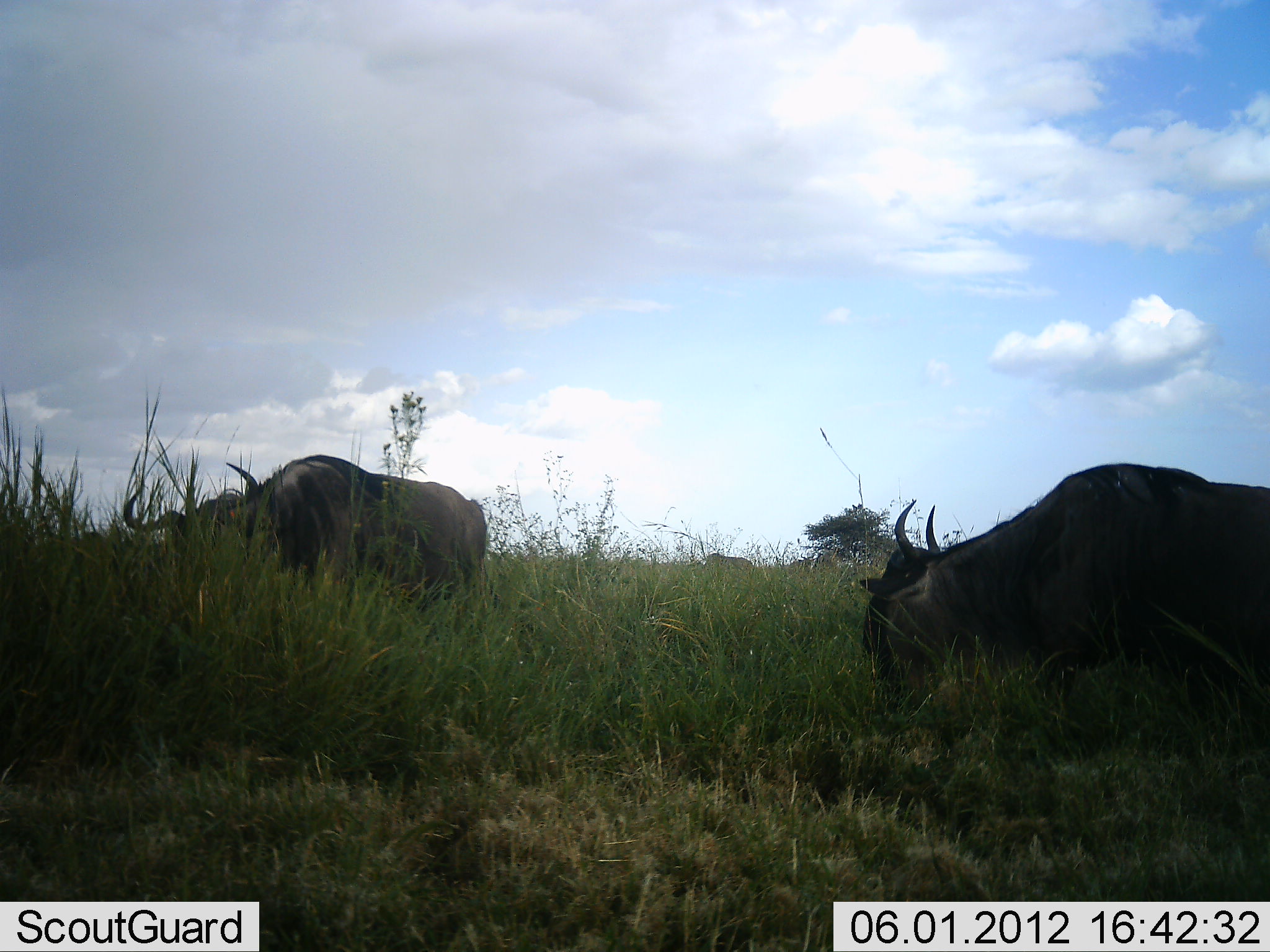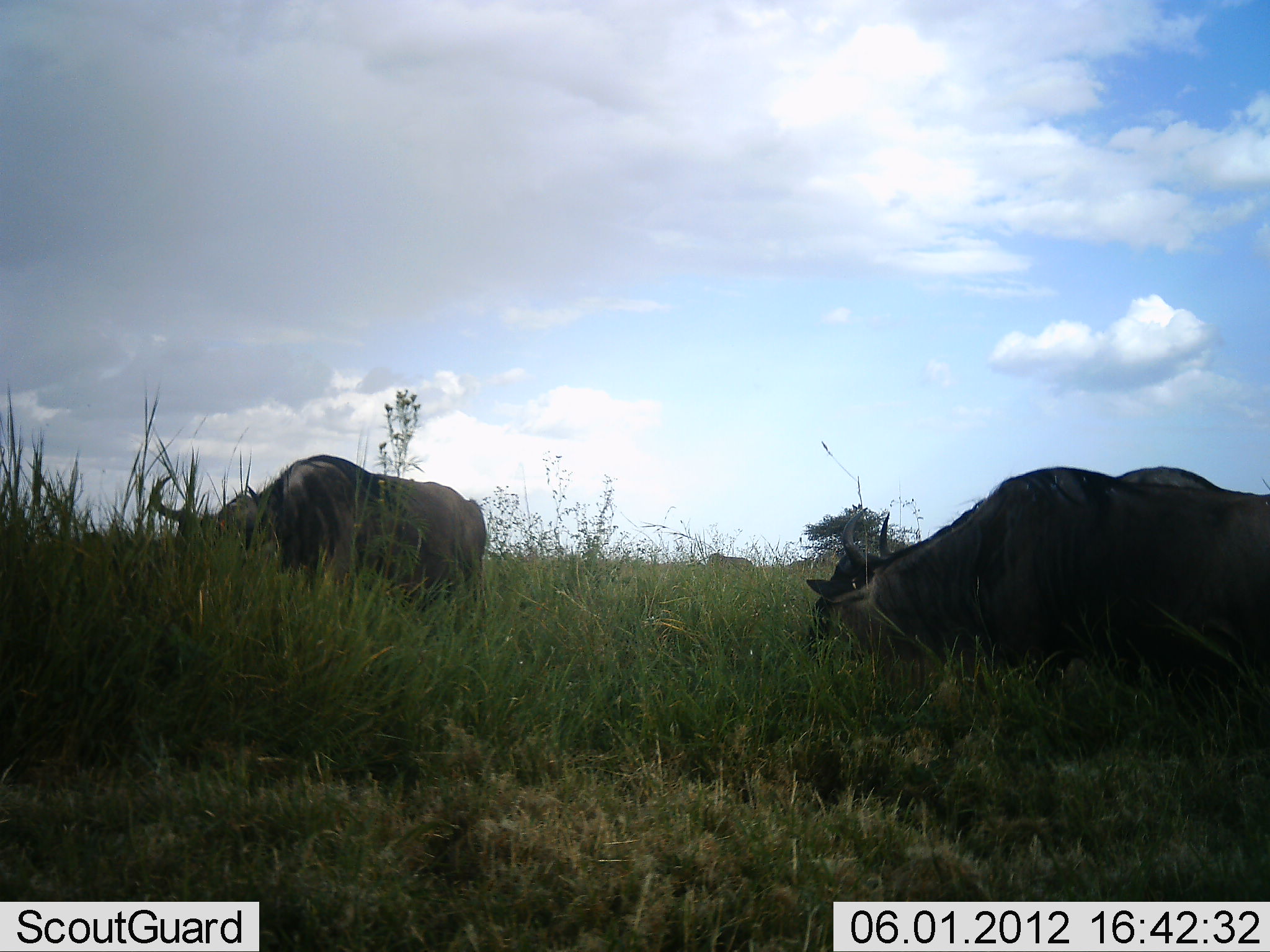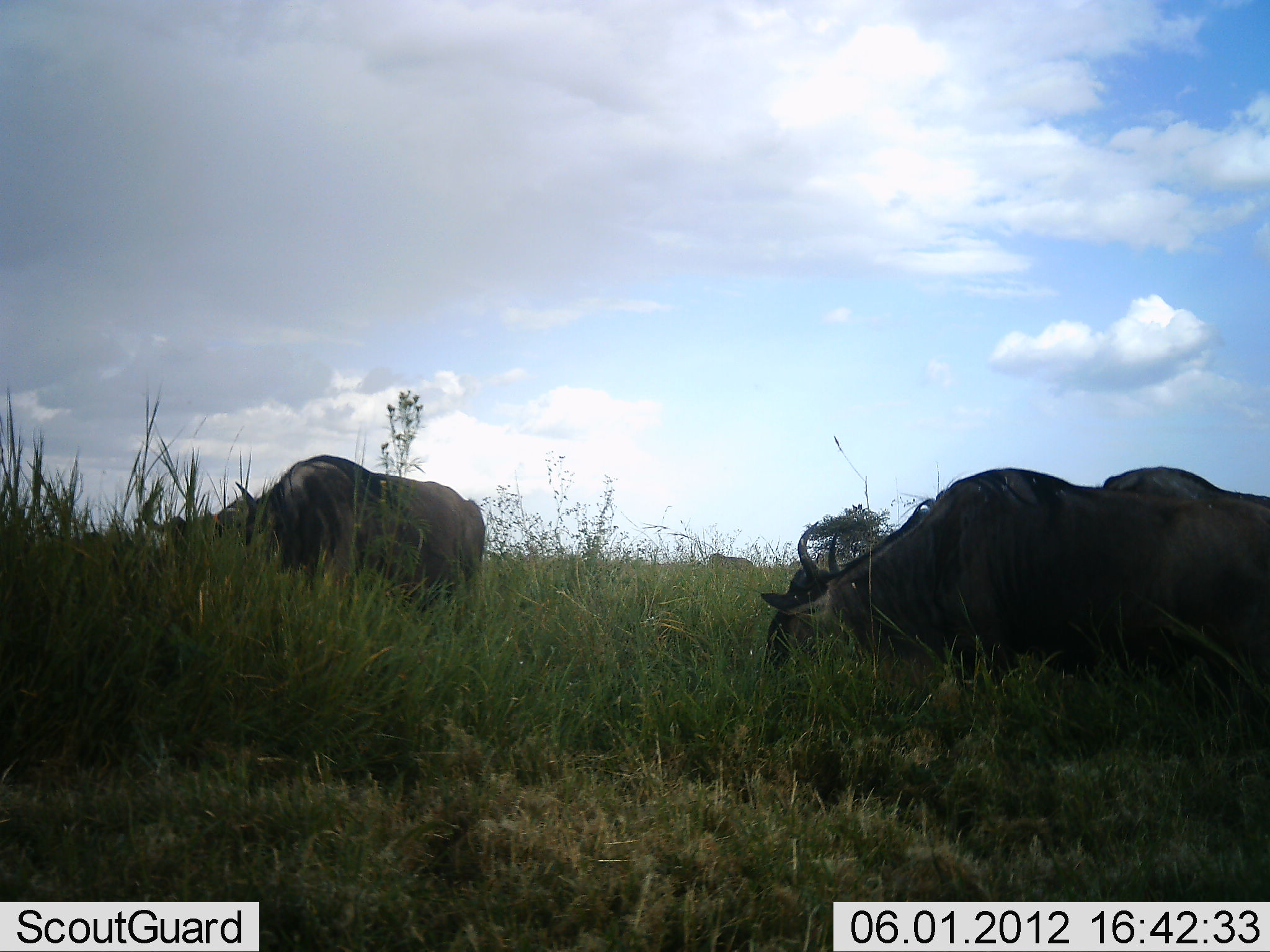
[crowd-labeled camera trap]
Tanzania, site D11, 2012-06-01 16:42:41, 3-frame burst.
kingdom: Animalia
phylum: Chordata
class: Mammalia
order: Artiodactyla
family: Bovidae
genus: Connochaetes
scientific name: Connochaetes taurinus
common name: blue wildebeest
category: wildebeest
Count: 3.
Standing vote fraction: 20%.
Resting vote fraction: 10%.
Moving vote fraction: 20%.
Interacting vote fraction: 0%.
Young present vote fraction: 0%.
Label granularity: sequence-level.